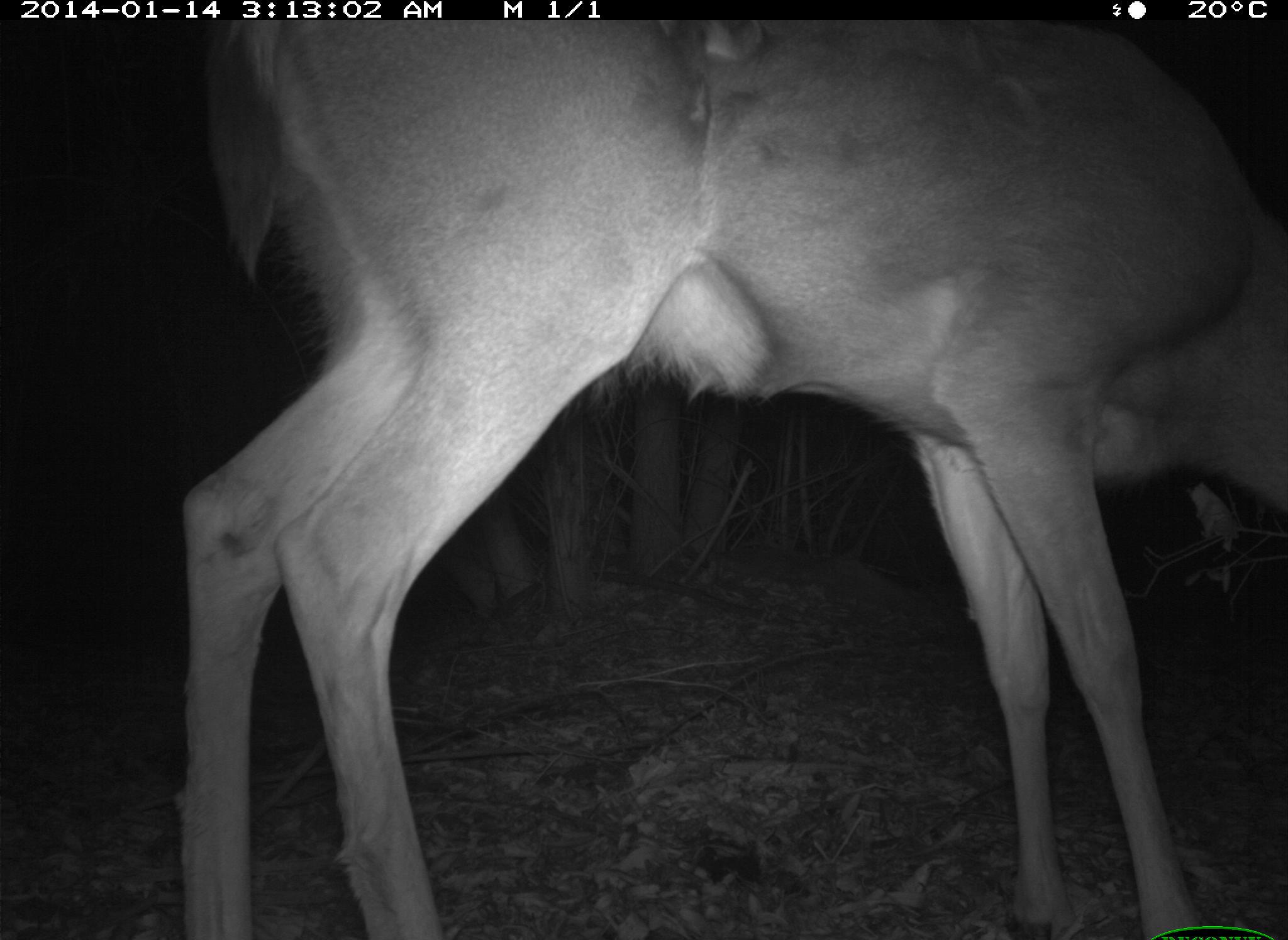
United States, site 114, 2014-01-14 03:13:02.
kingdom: Animalia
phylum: Chordata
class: Mammalia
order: Artiodactyla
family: Cervidae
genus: Odocoileus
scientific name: Odocoileus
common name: deer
Deer (Odocoileus).